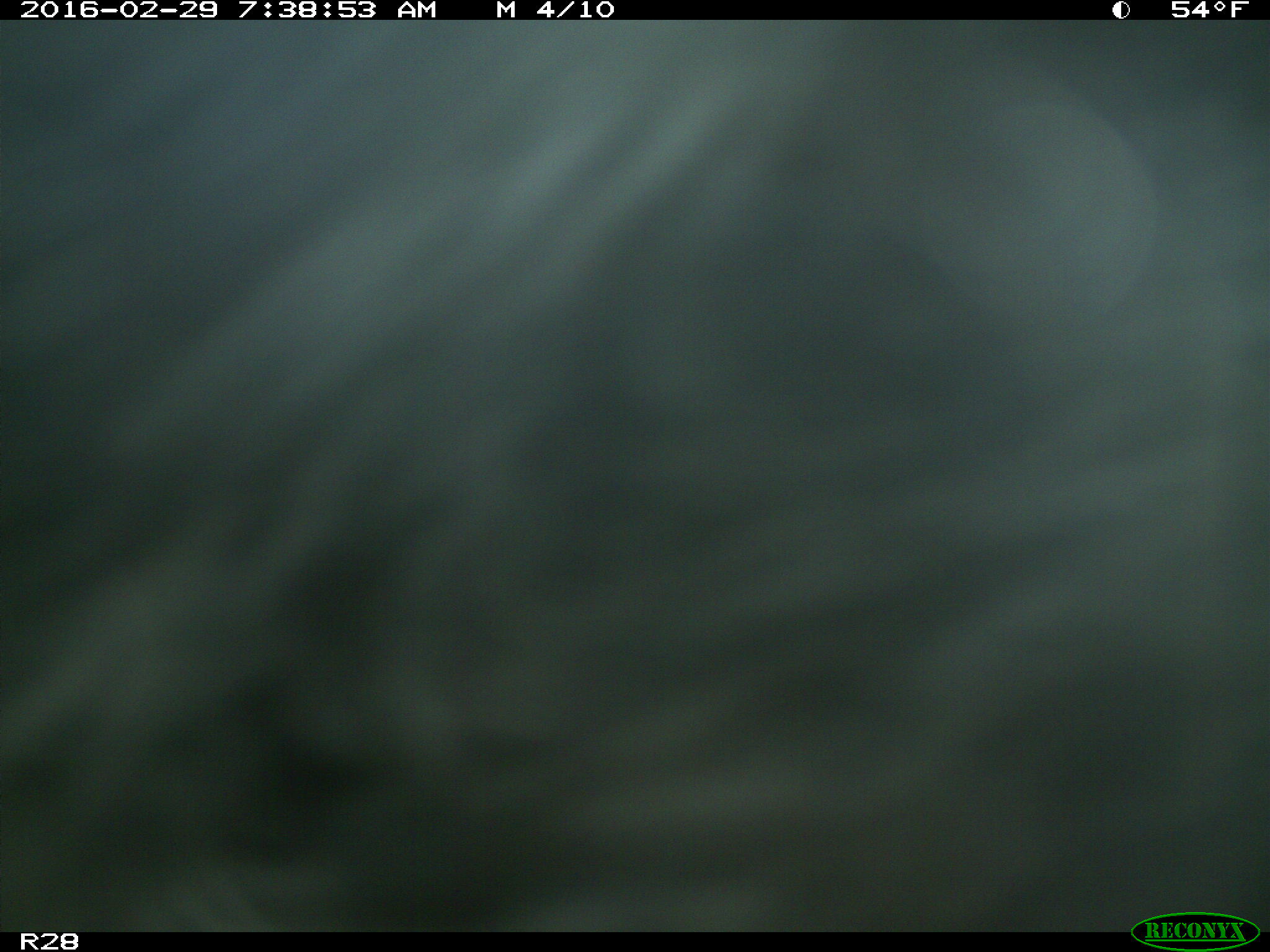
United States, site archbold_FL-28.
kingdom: Animalia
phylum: Chordata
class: Mammalia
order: Artiodactyla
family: Bovidae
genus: Bos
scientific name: Bos taurus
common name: domestic cow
Bos taurus (domestic cow).